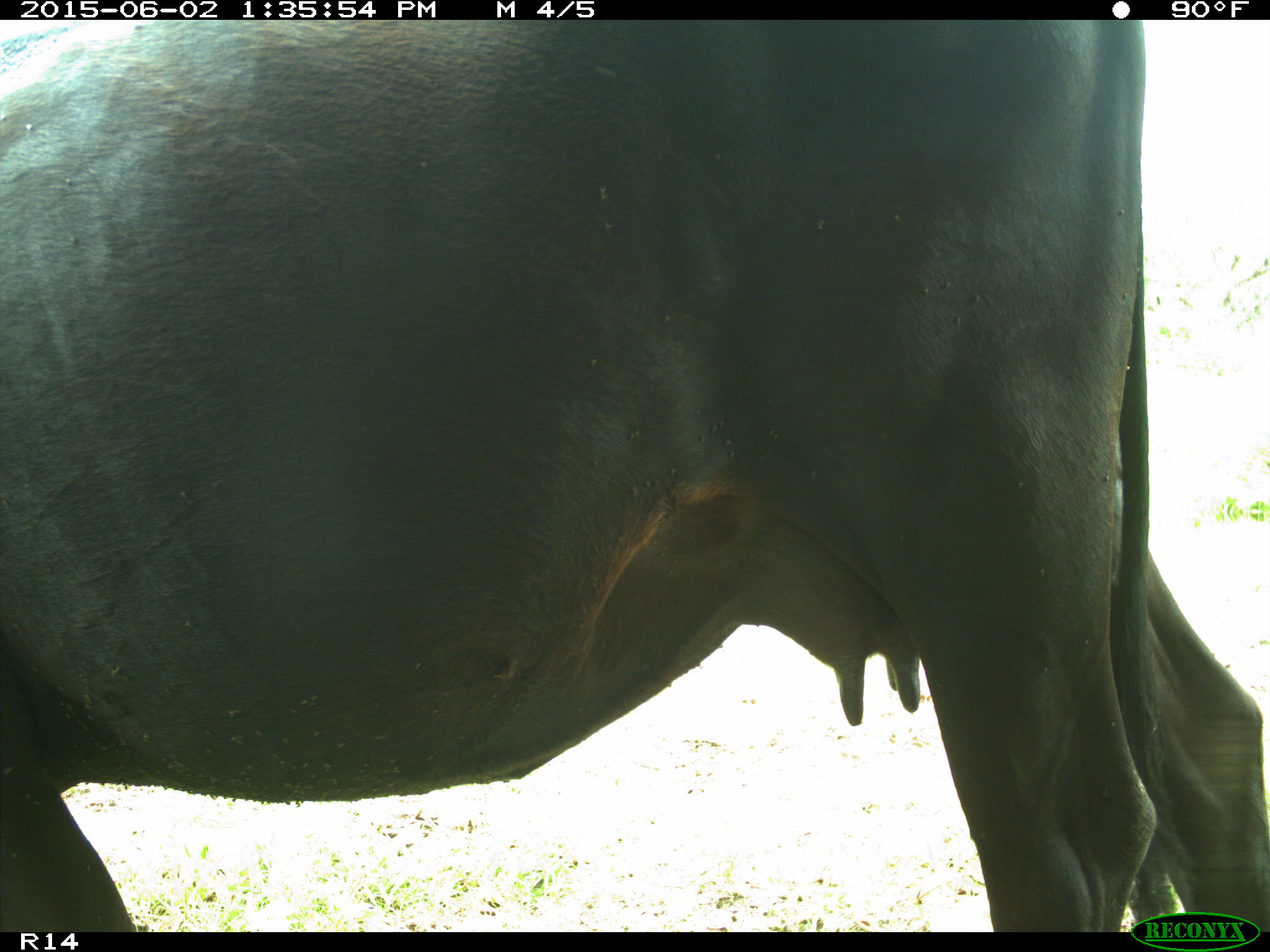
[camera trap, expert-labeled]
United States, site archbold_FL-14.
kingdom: Animalia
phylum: Chordata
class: Mammalia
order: Artiodactyla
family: Bovidae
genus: Bos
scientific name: Bos taurus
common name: domestic cow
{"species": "Bos taurus (domestic cow)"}